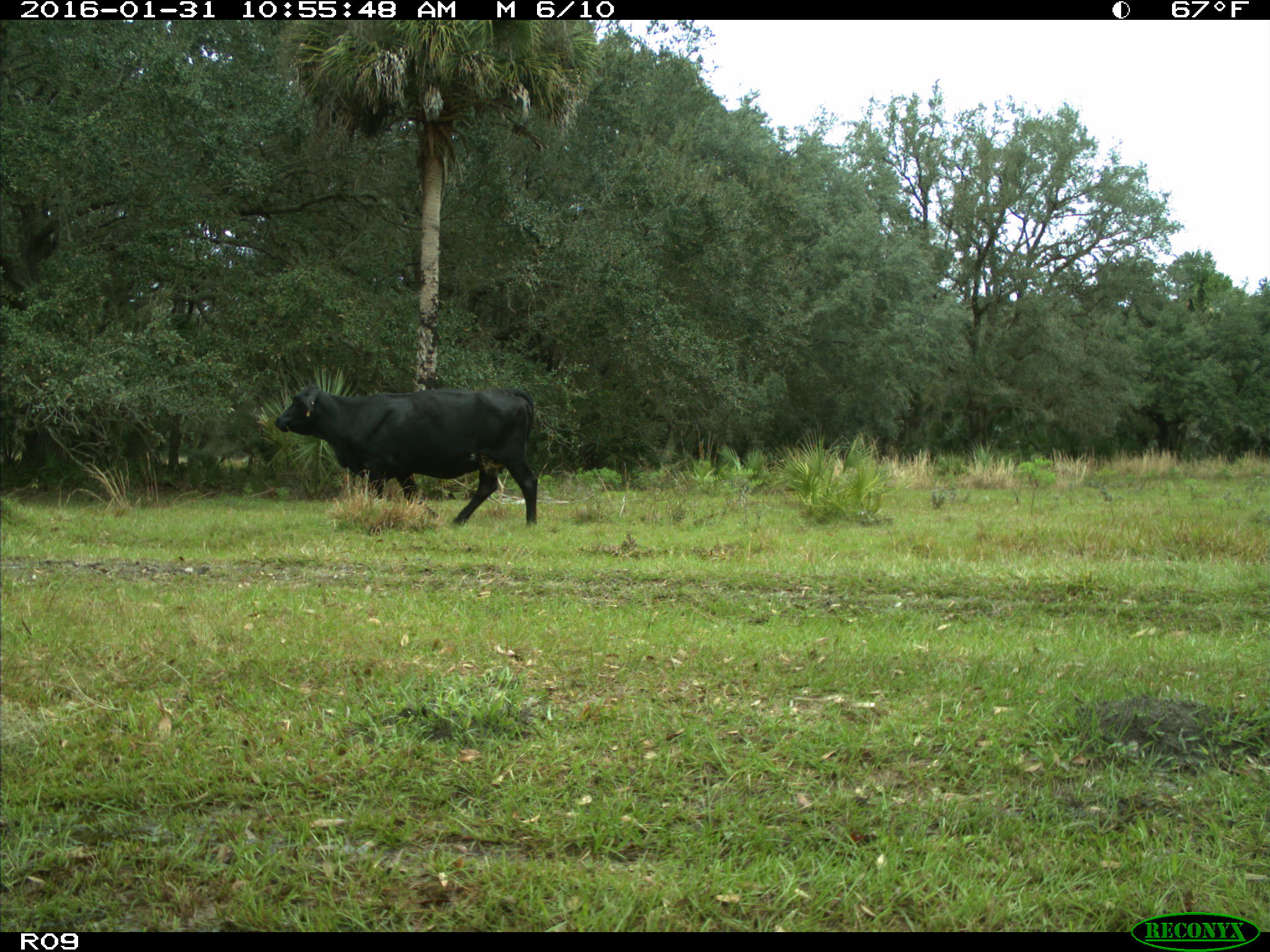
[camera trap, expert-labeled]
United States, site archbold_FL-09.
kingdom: Animalia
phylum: Chordata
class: Mammalia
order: Artiodactyla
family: Bovidae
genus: Bos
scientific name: Bos taurus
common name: domestic cow